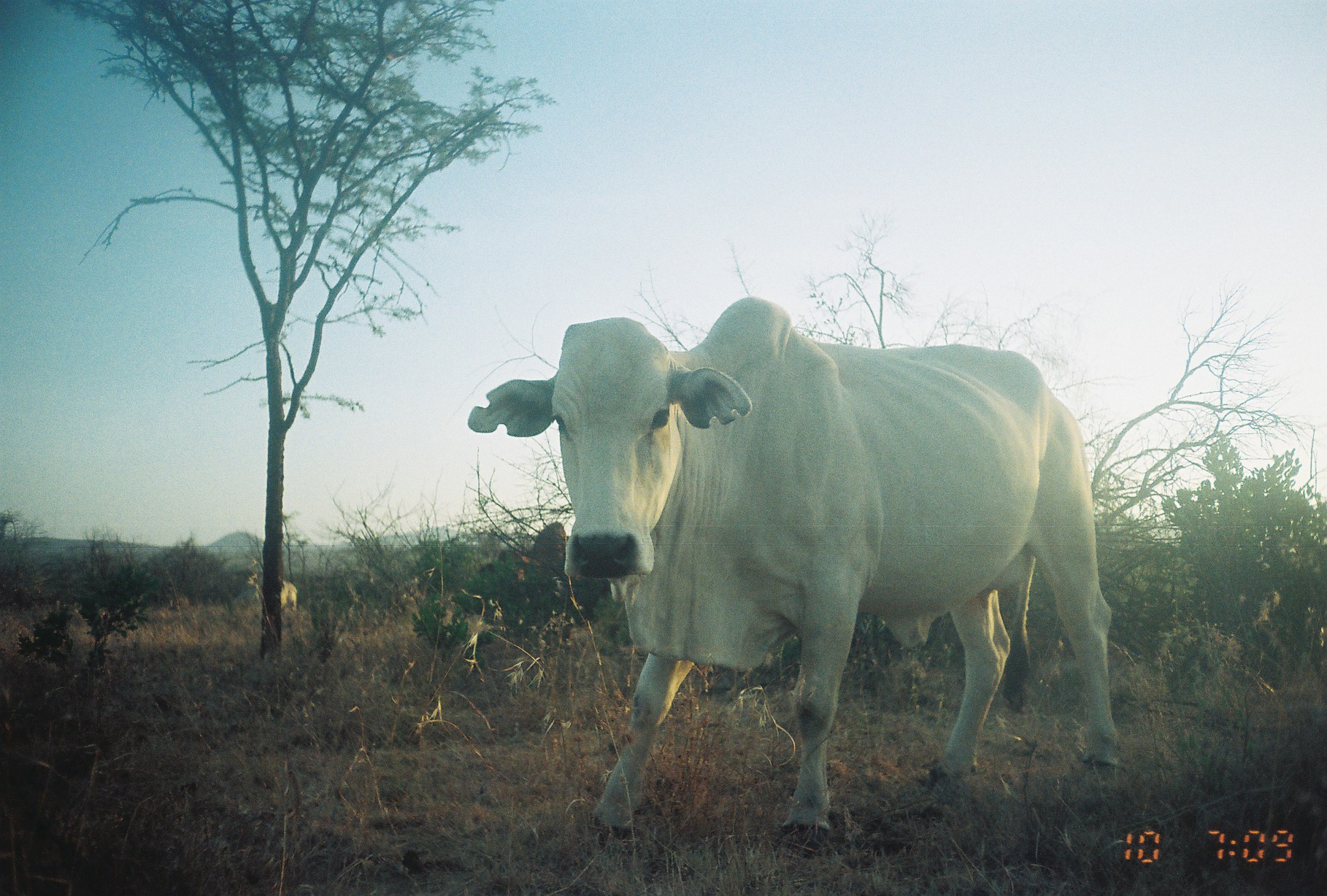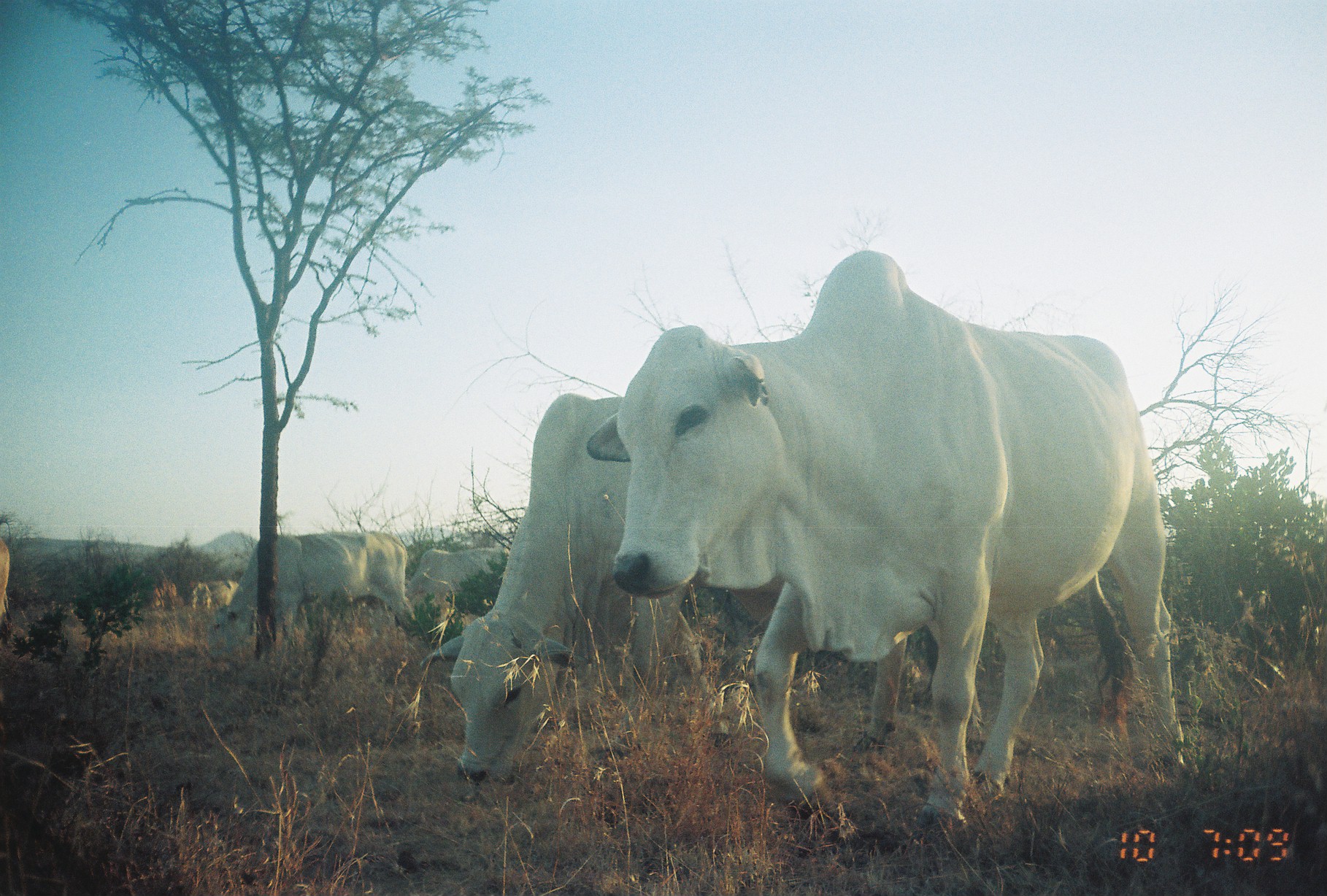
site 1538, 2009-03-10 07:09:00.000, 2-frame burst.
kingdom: Animalia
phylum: Chordata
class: Mammalia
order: Artiodactyla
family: Bovidae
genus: Bos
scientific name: Bos taurus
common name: domestic cattle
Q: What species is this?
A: Bos taurus (domestic cattle).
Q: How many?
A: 3.